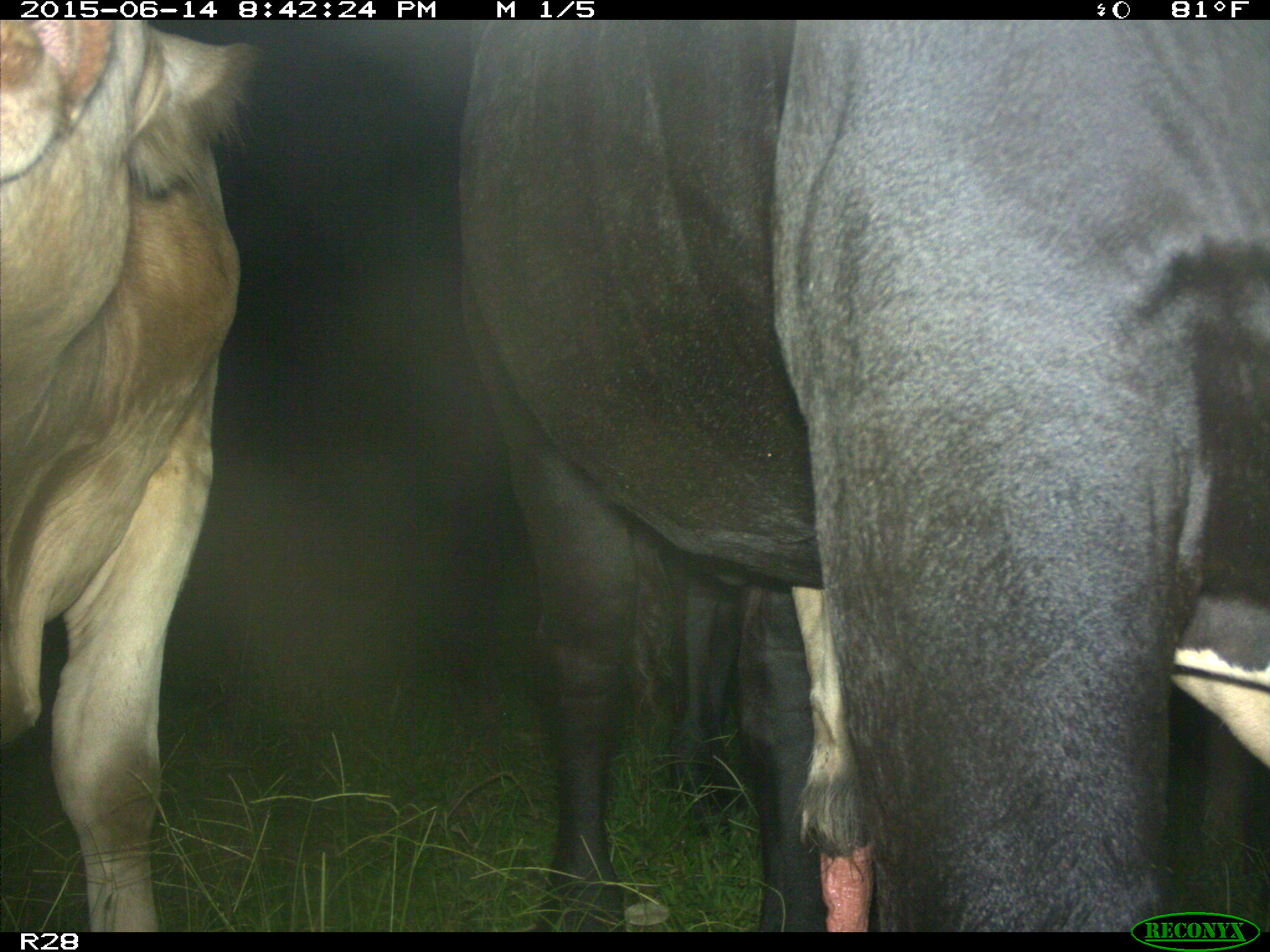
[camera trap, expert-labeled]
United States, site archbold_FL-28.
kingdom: Animalia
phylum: Chordata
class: Mammalia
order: Artiodactyla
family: Bovidae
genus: Bos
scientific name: Bos taurus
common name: domestic cow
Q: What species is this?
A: Bos taurus (domestic cow).